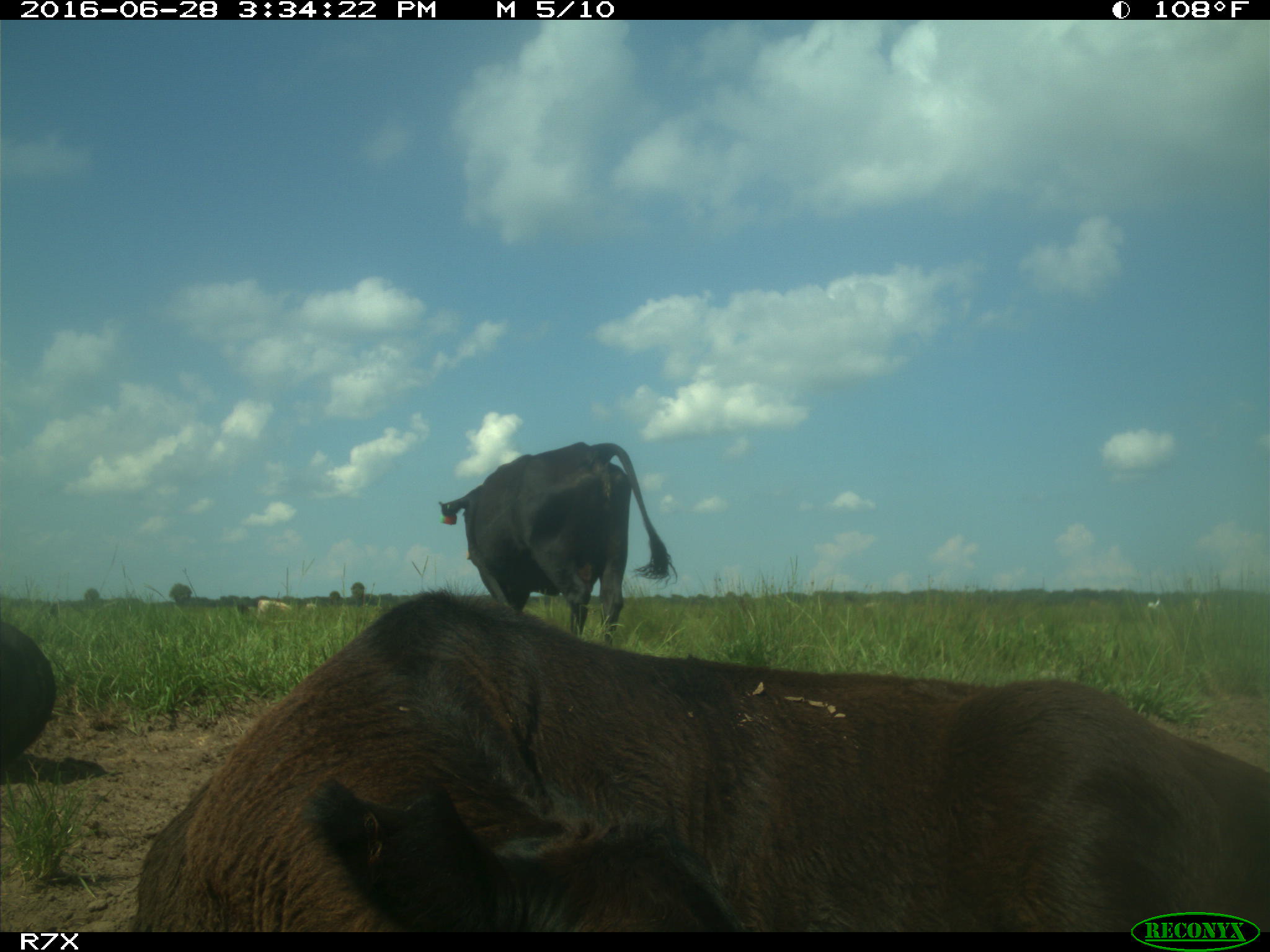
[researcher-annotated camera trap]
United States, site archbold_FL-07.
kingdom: Animalia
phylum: Chordata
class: Mammalia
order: Artiodactyla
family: Bovidae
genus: Bos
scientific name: Bos taurus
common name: domestic cow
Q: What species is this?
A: Bos taurus (domestic cow).